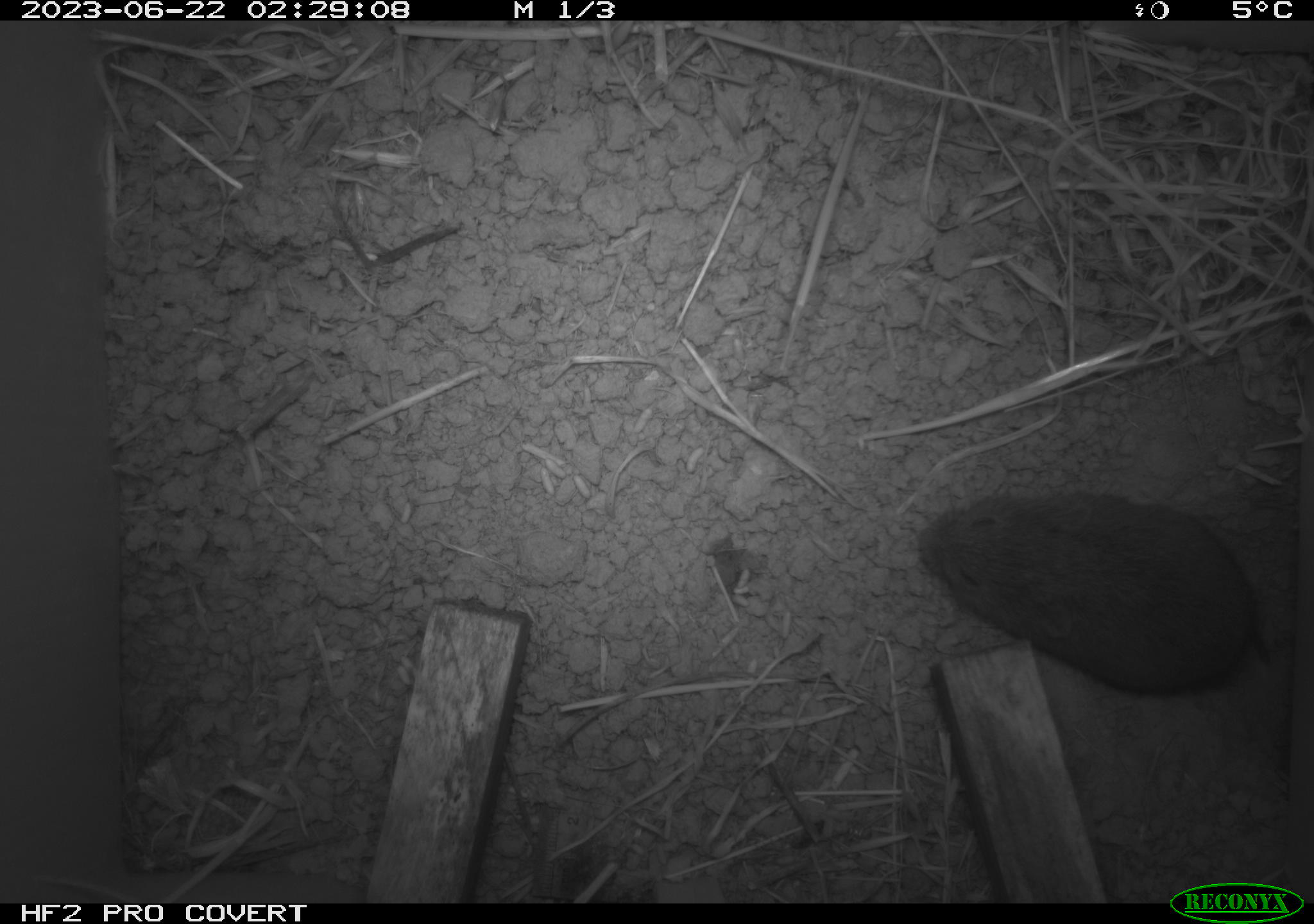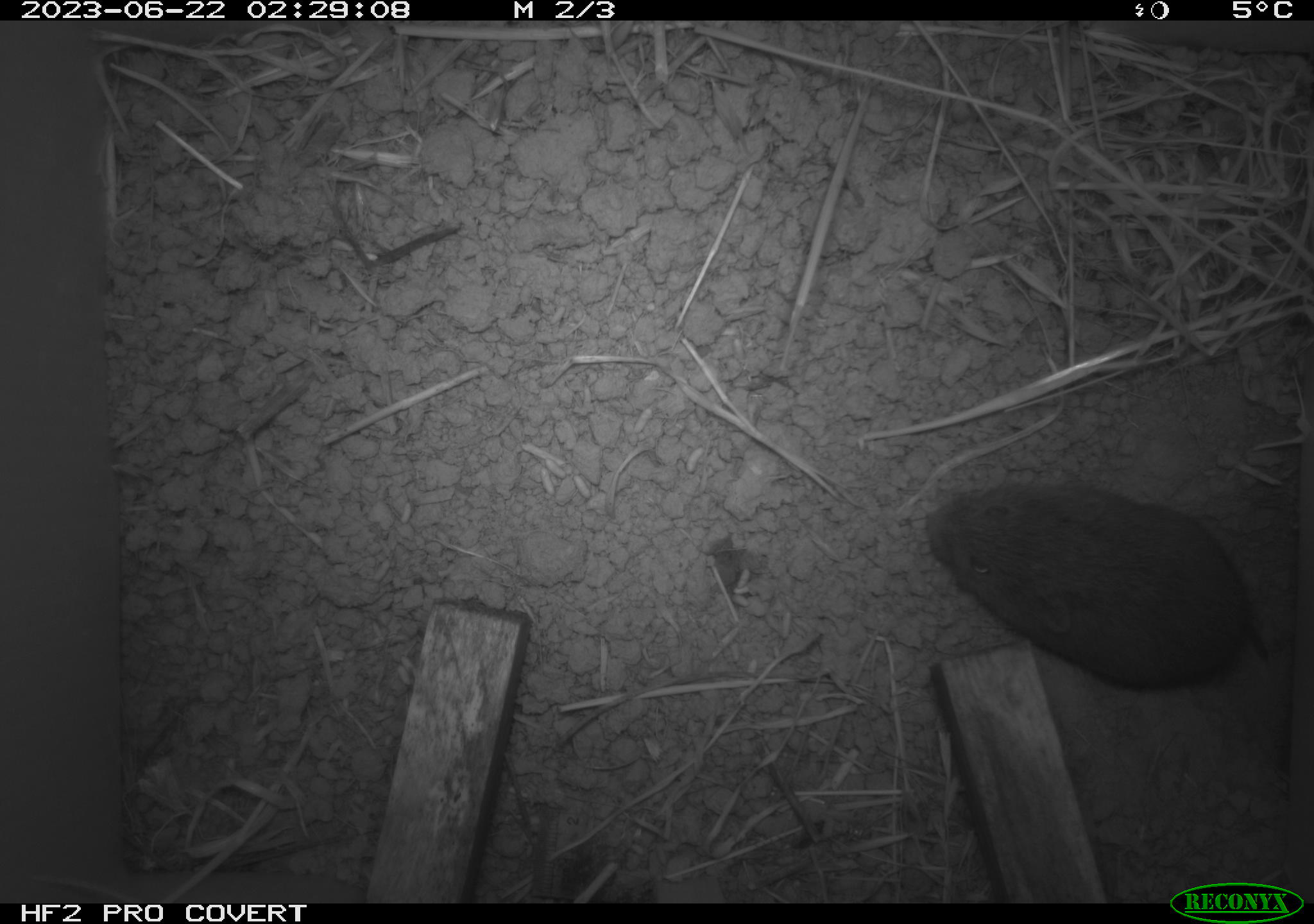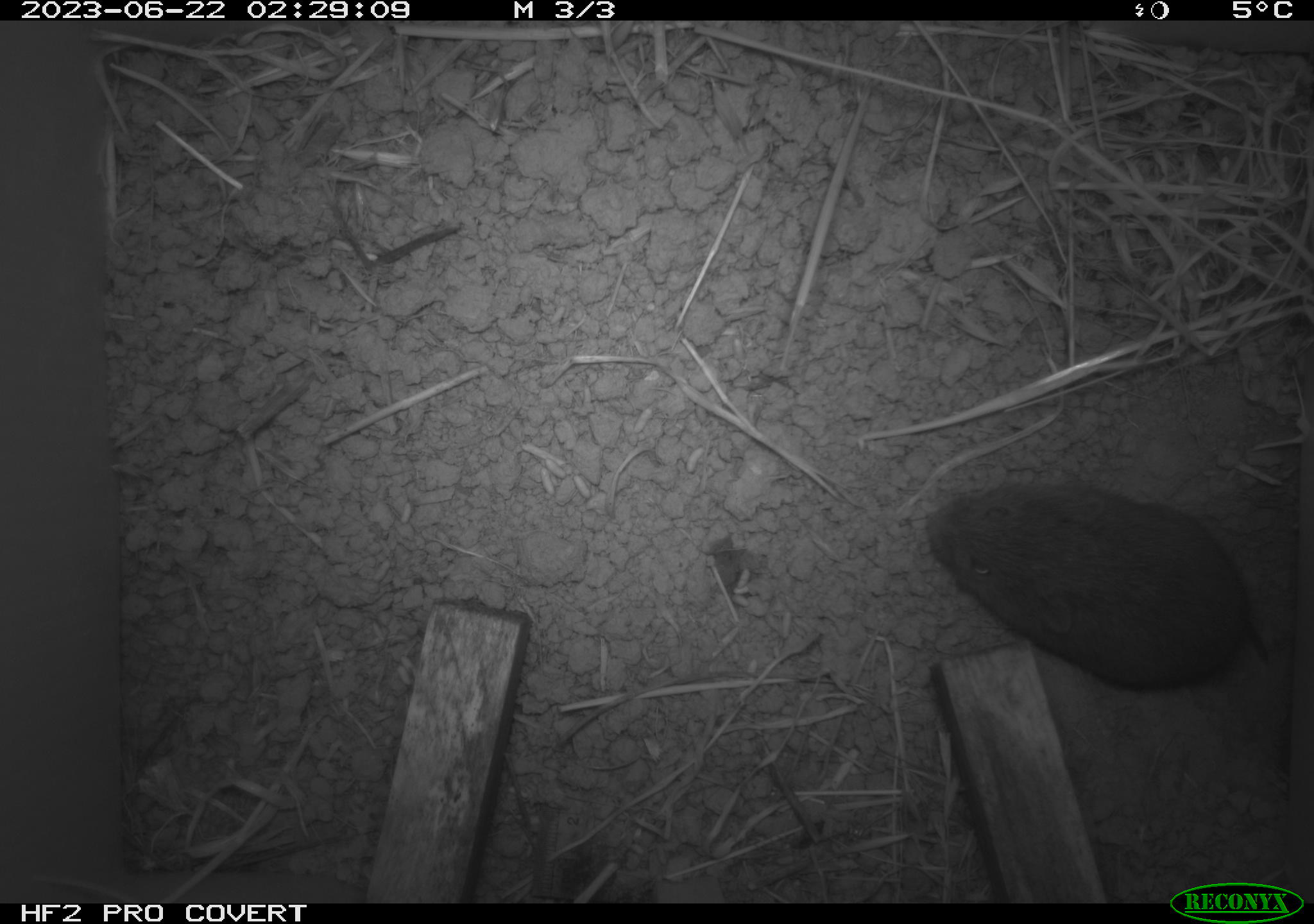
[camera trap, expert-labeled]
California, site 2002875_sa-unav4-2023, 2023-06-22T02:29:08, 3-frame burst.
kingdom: Animalia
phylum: Chordata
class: Mammalia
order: Rodentia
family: Cricetidae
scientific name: Arvicolinae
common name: voles, lemmings, and muskrats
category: arvicolinae subfamily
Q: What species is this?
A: Arvicolinae subfamily (voles, lemmings, and muskrats) (Arvicolinae).